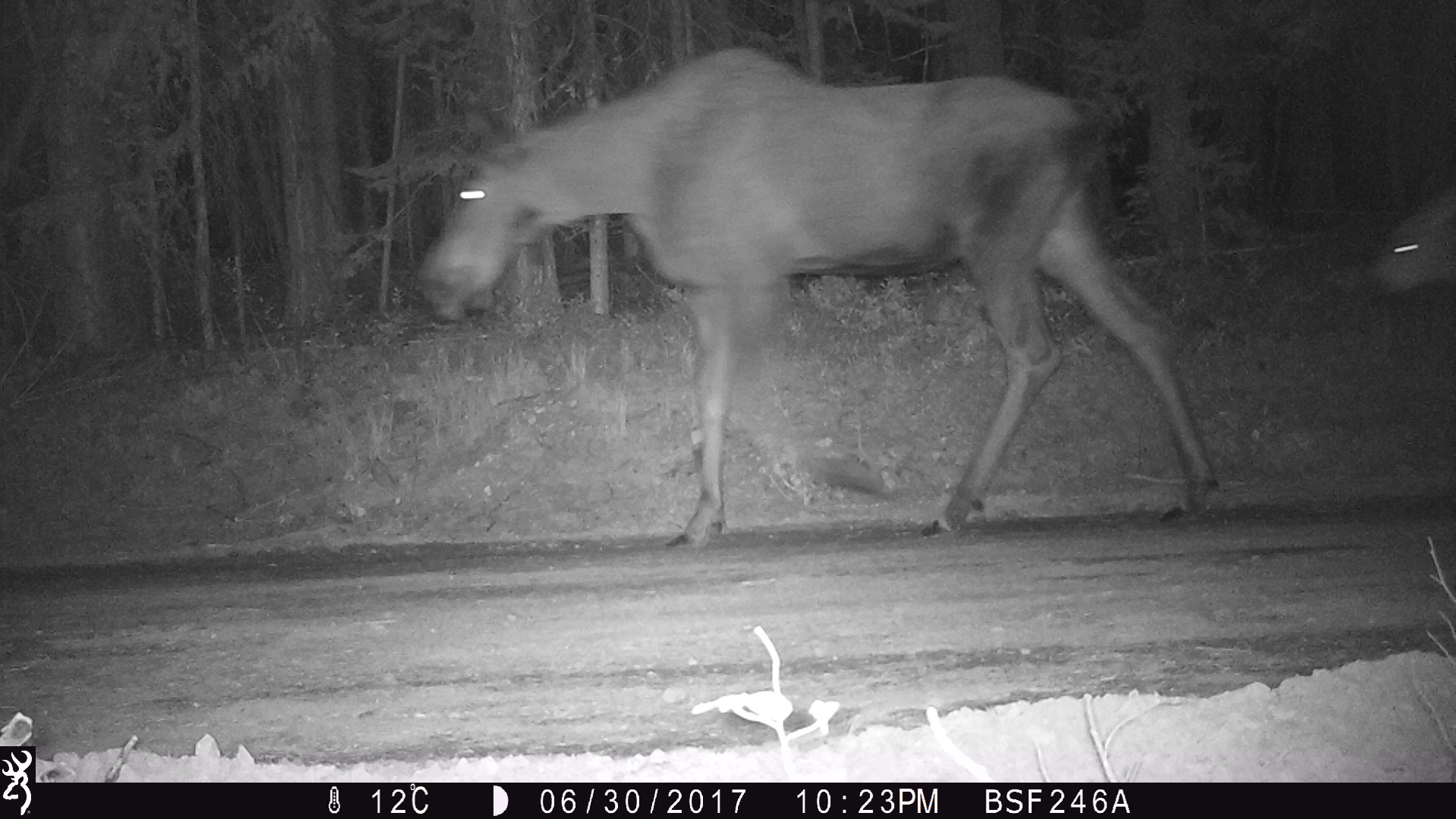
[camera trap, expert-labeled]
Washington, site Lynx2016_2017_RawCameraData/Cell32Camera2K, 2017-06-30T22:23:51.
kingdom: Animalia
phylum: Chordata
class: Mammalia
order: Artiodactyla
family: Cervidae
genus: Alces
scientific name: Alces alces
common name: moose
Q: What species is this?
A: Alces alces (moose).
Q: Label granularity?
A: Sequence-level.